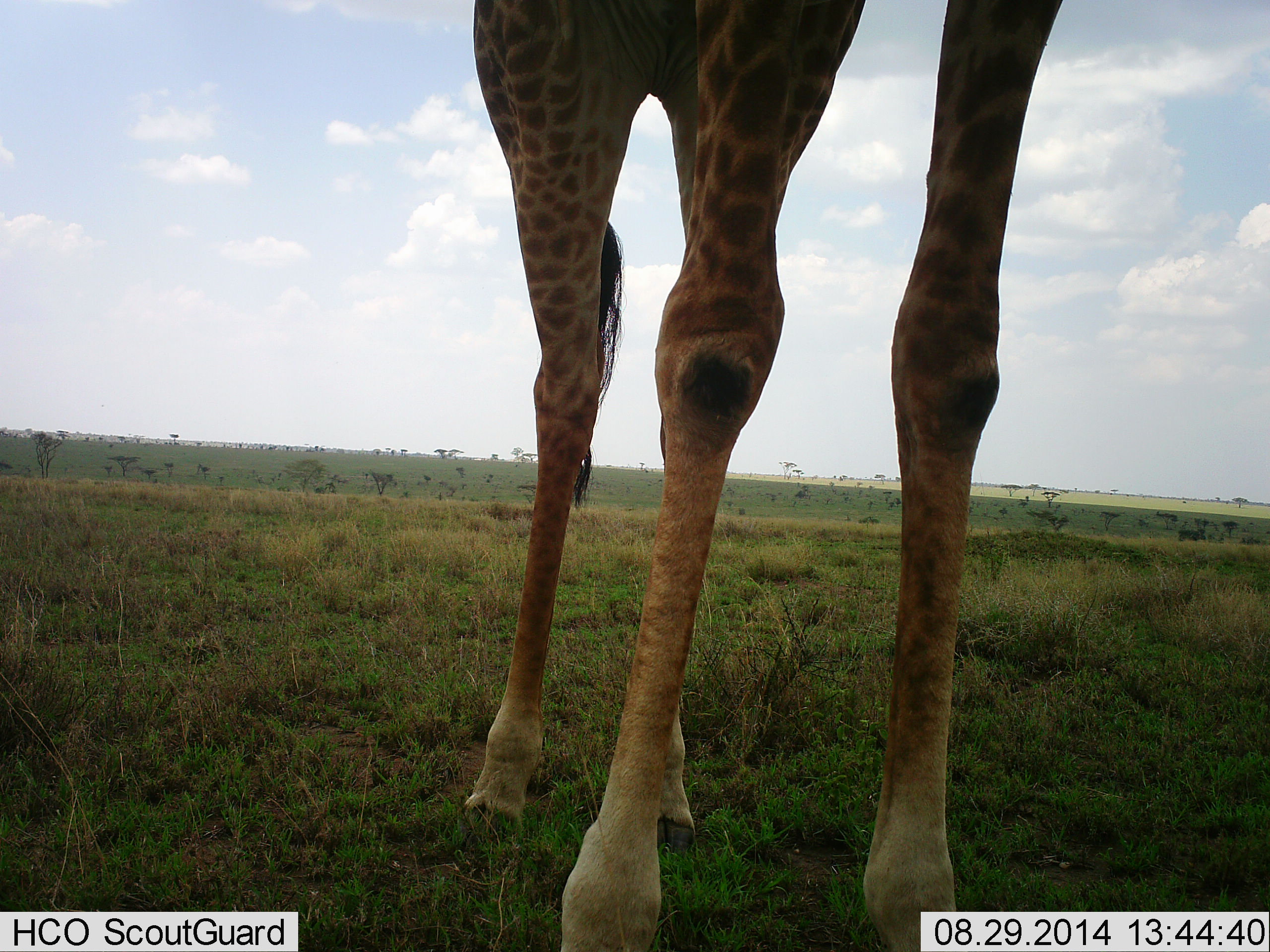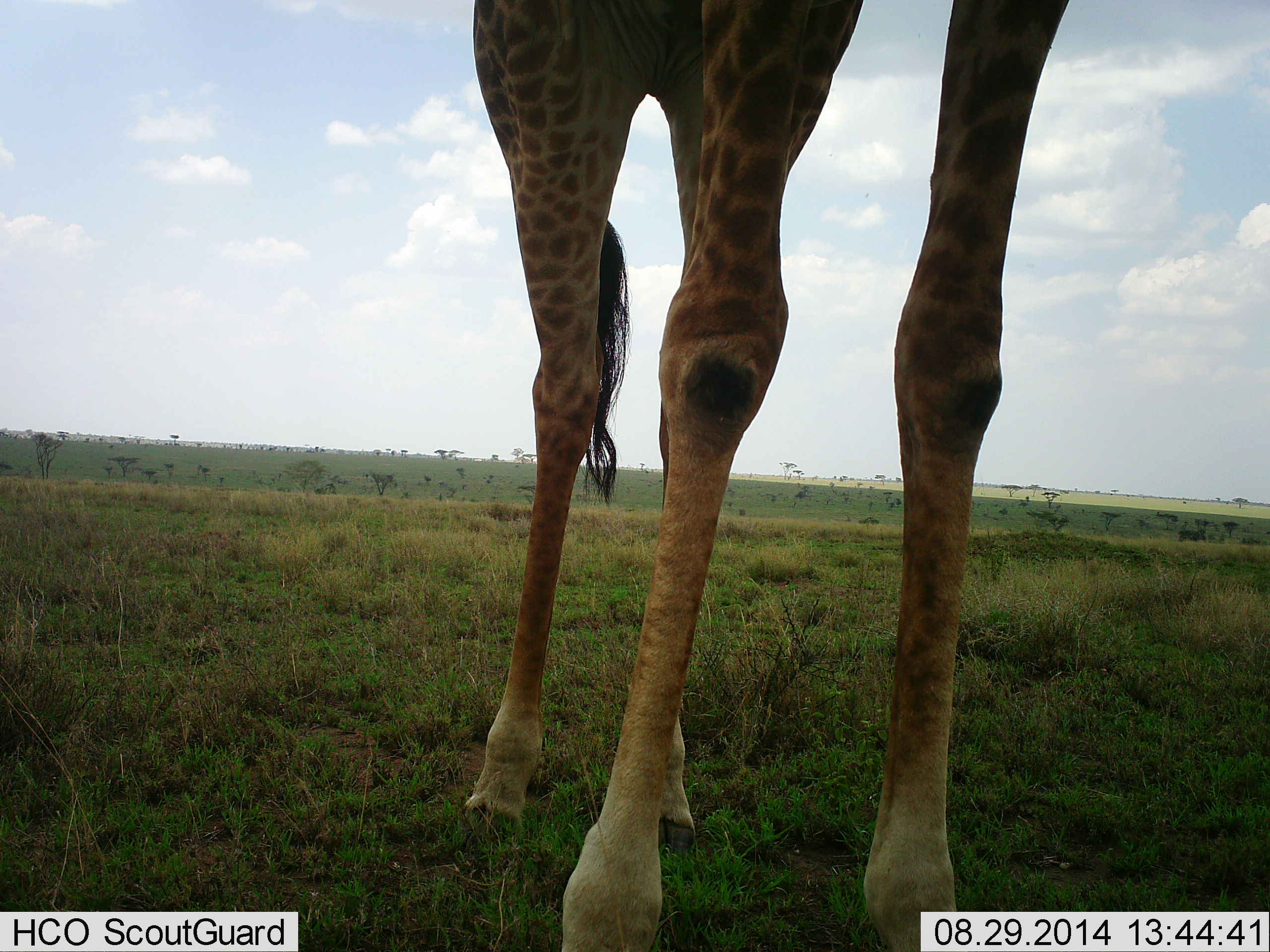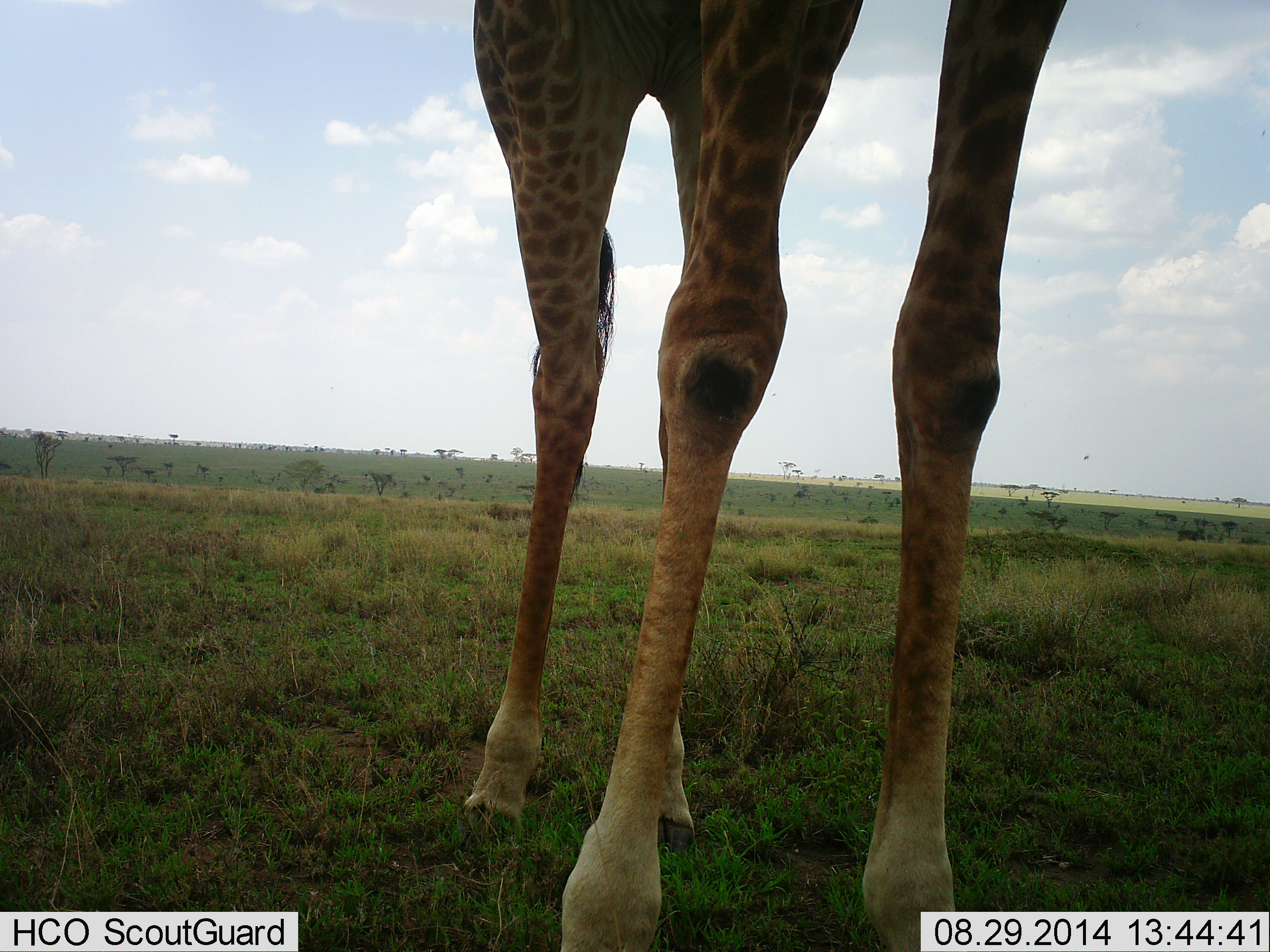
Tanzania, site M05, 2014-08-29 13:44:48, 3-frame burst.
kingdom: Animalia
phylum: Chordata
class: Mammalia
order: Artiodactyla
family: Giraffidae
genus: Giraffa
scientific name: Giraffa camelopardalis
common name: giraffe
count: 1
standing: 100%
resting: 0%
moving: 0%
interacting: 0%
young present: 0%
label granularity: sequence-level